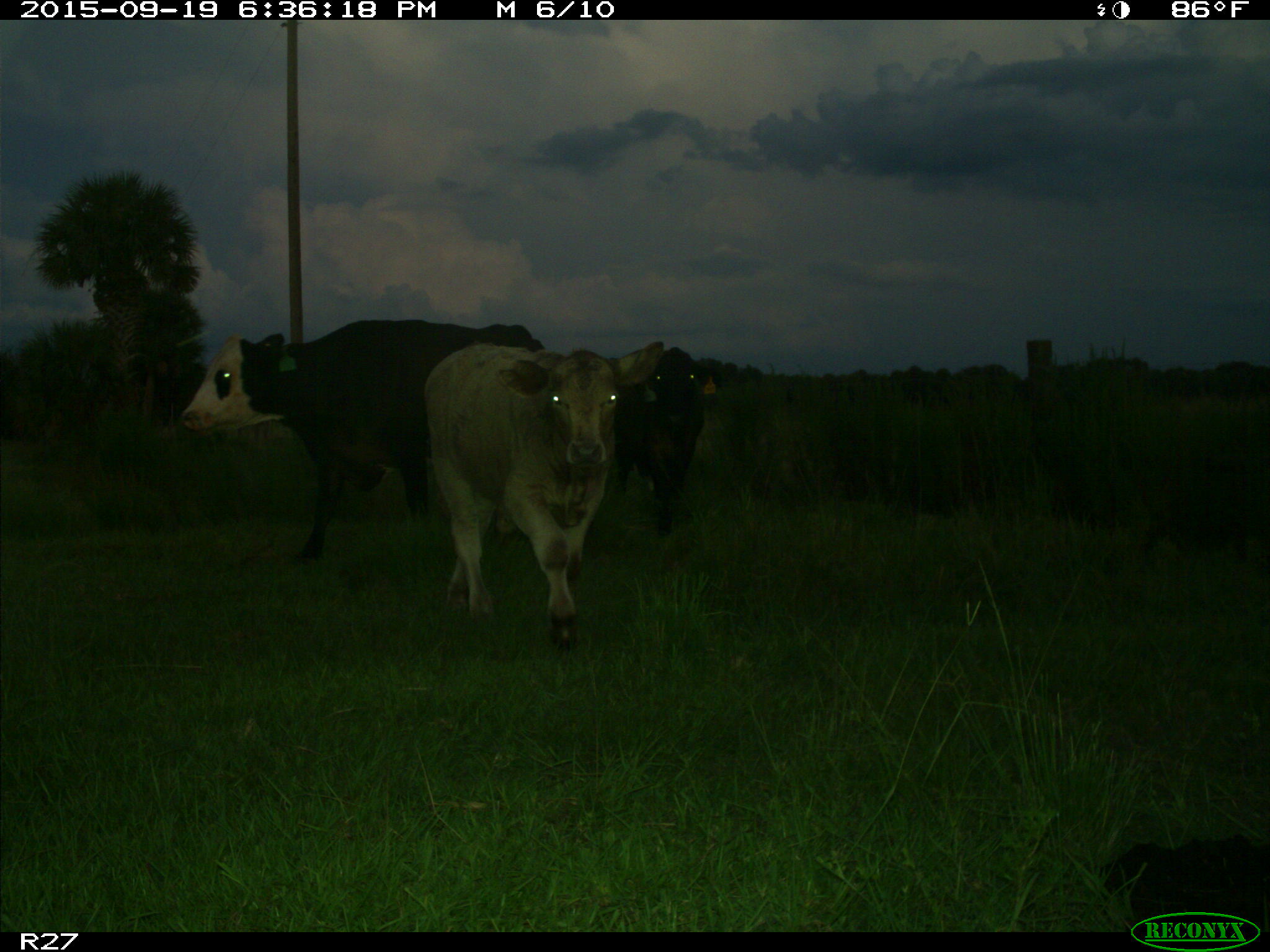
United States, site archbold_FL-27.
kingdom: Animalia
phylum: Chordata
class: Mammalia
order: Artiodactyla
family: Bovidae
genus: Bos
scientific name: Bos taurus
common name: domestic cow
Bos taurus (domestic cow).